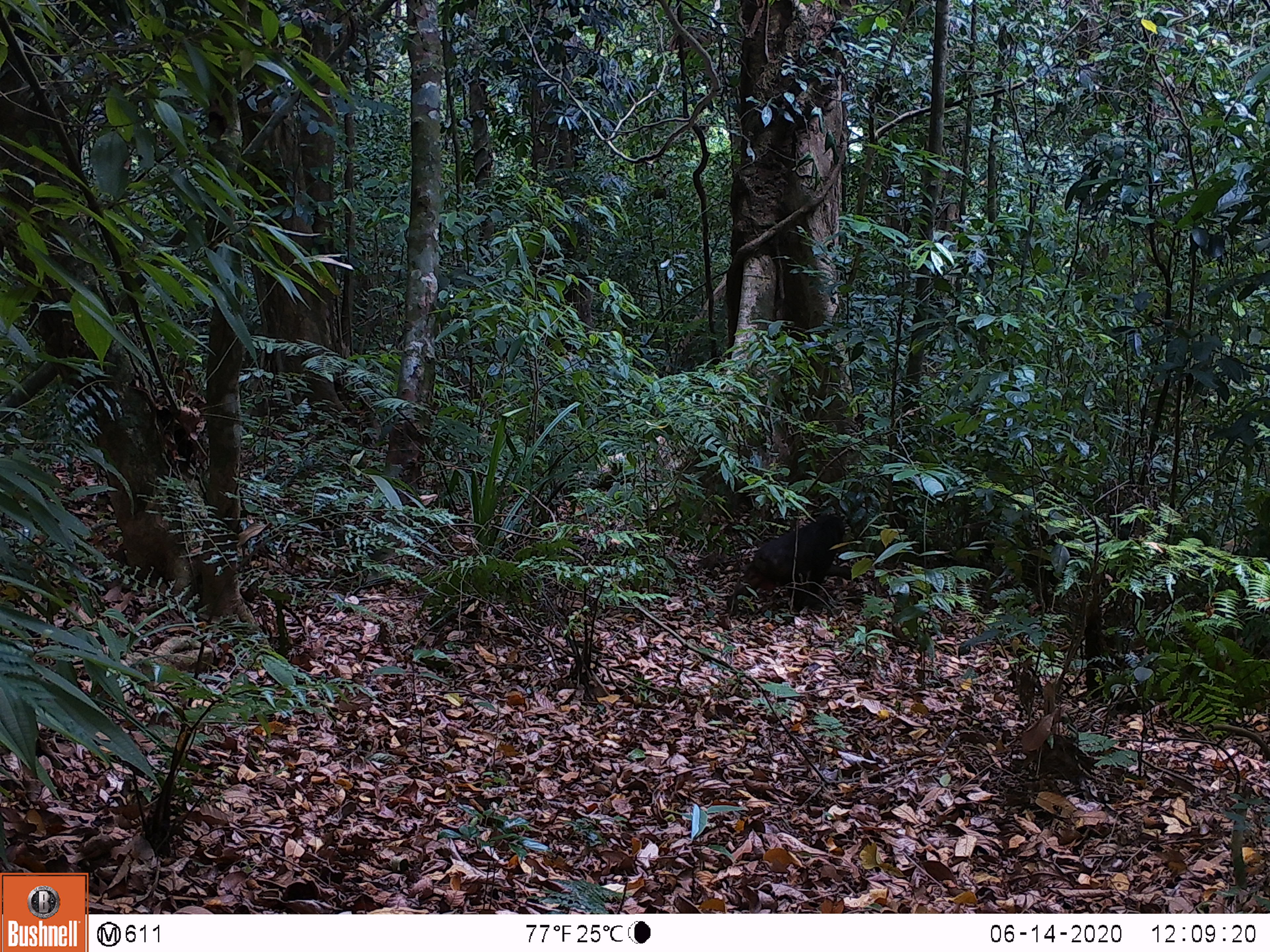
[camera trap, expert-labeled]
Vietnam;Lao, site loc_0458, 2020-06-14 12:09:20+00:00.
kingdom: Animalia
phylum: Chordata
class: Mammalia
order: Artiodactyla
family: Suidae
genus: Sus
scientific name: Sus scrofa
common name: eurasian wild pig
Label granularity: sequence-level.